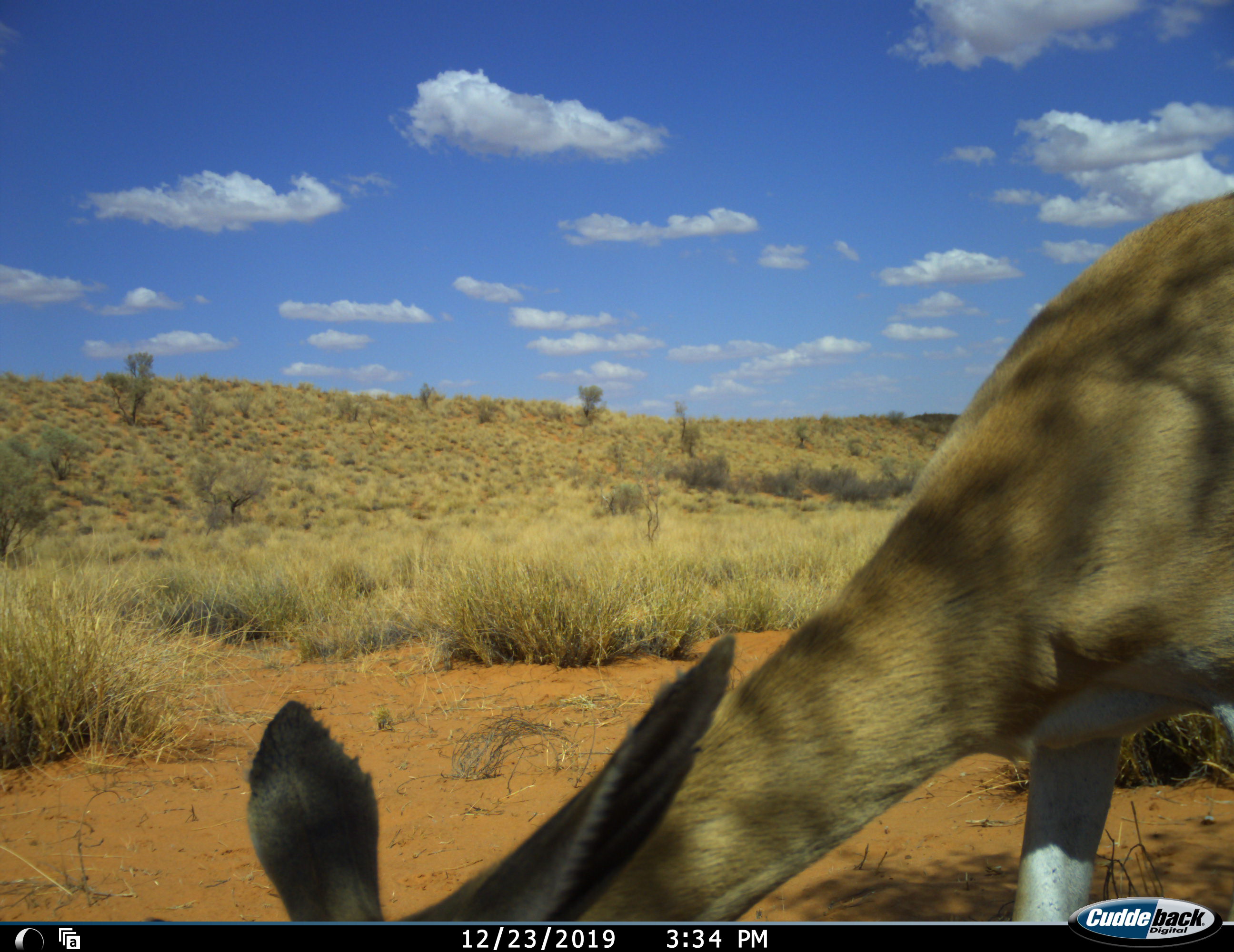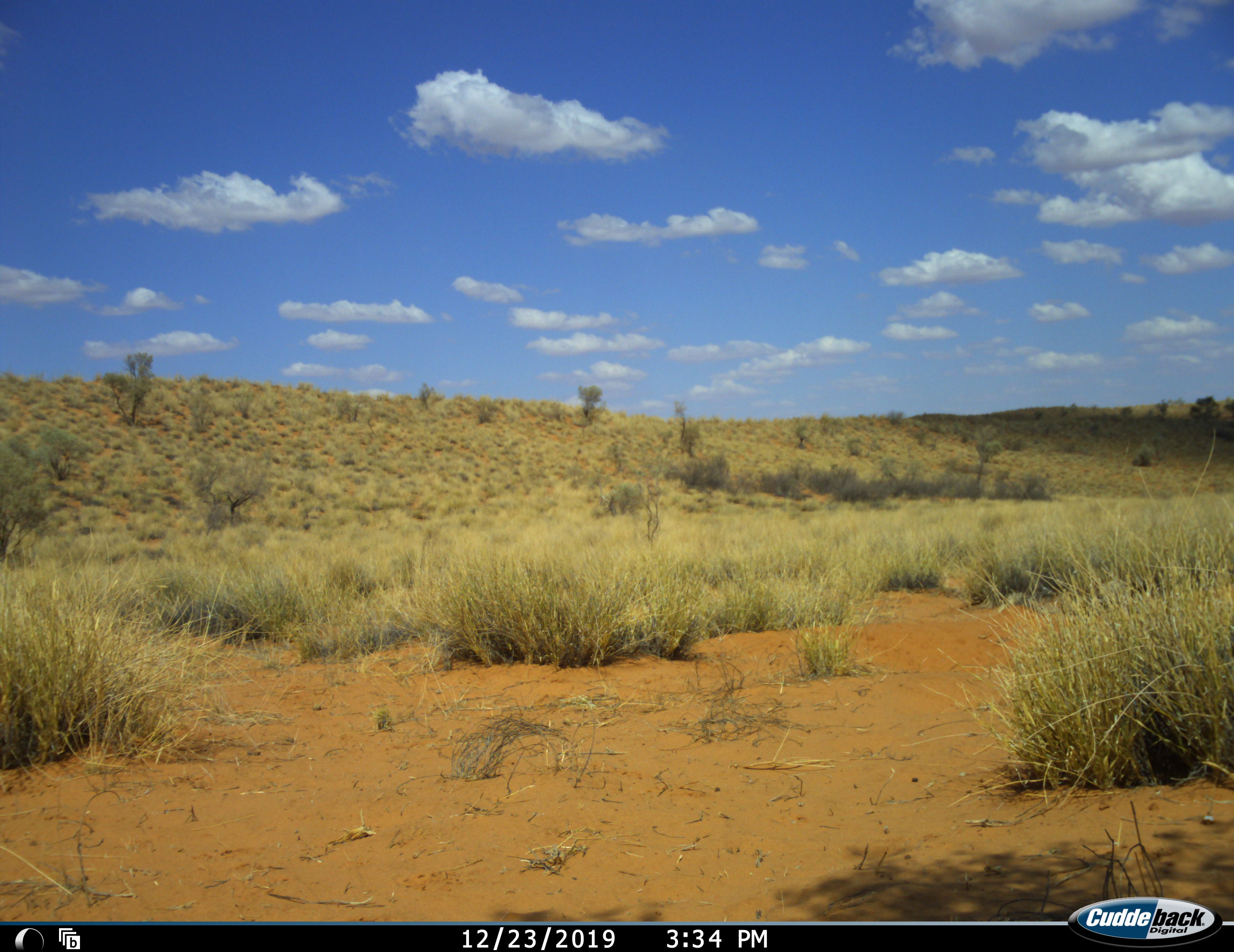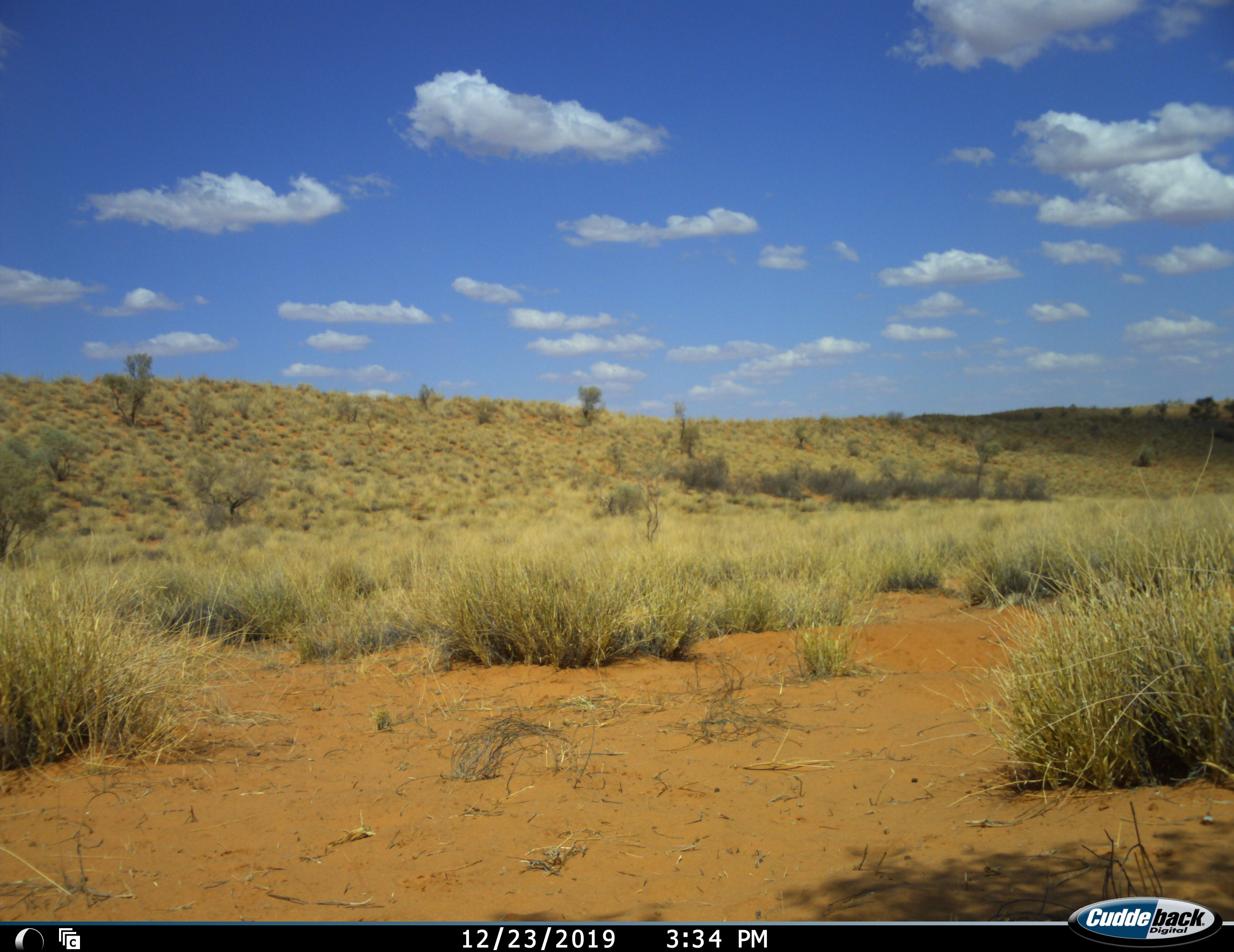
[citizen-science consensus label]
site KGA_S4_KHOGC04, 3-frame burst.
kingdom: Animalia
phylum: Chordata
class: Mammalia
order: Artiodactyla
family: Bovidae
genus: Antidorcas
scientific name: Antidorcas marsupialis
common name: springbok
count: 1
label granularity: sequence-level